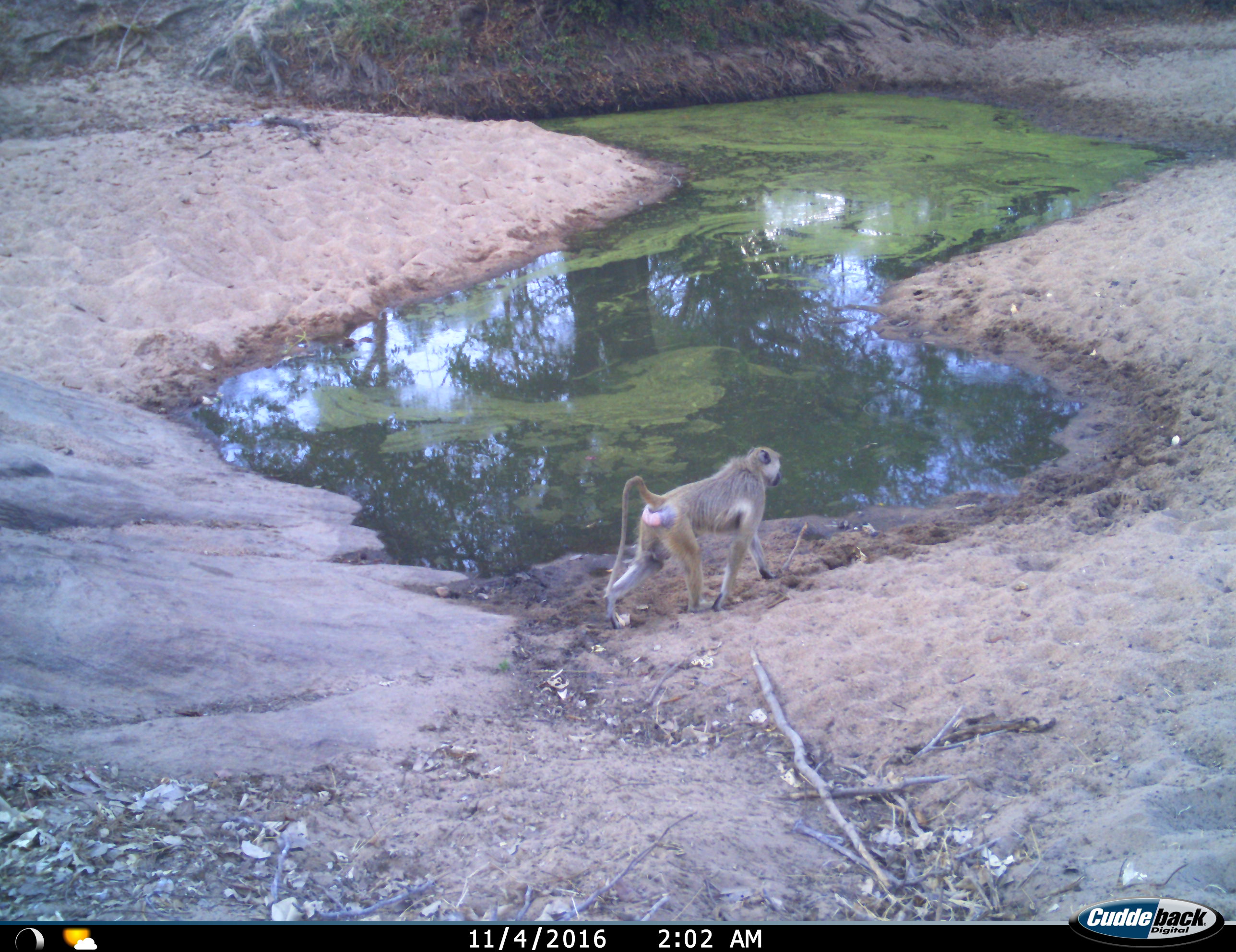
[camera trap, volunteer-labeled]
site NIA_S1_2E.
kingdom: Animalia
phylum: Chordata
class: Mammalia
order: Primates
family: Cercopithecidae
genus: Papio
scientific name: Papio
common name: baboon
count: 1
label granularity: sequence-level